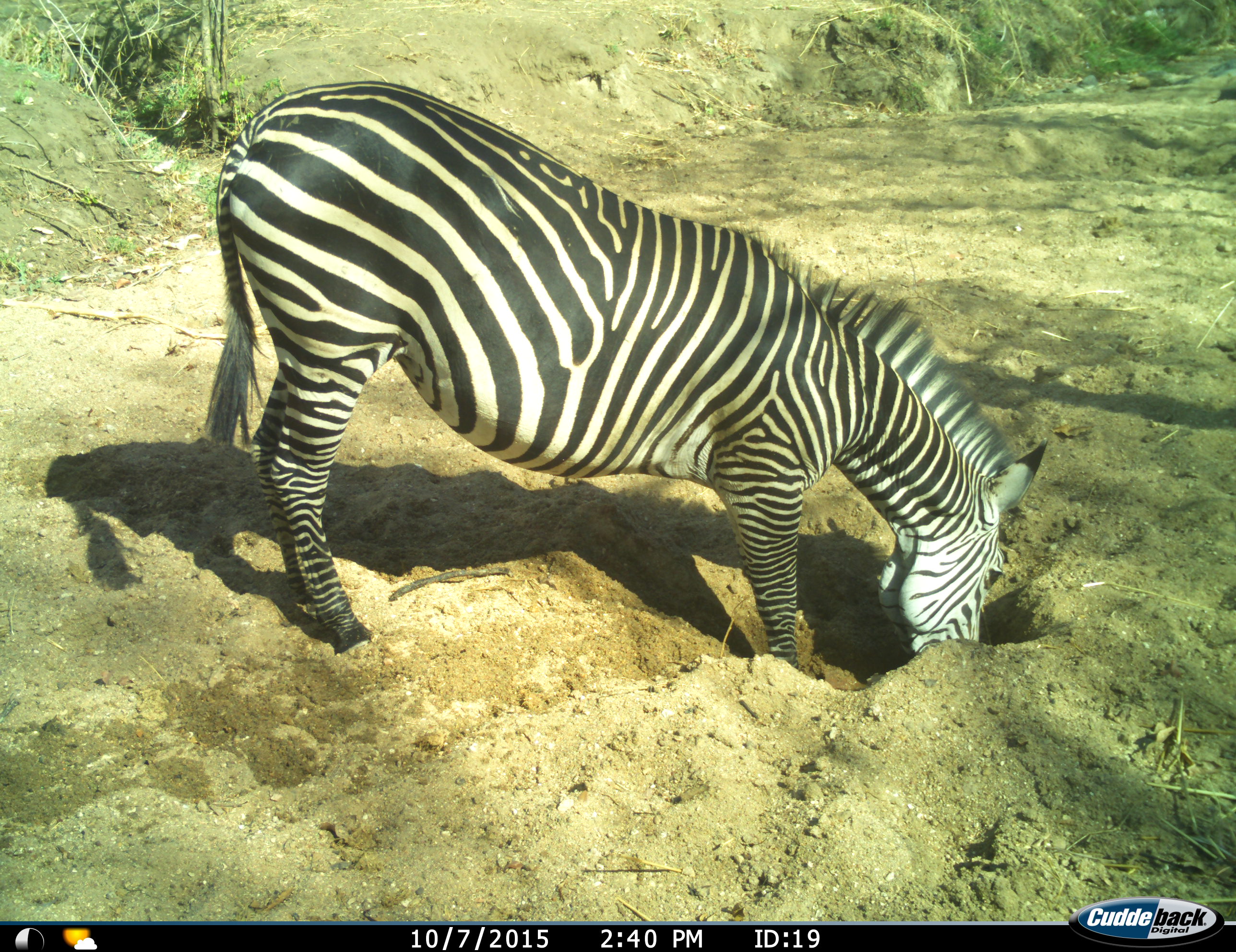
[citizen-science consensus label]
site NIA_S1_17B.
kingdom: Animalia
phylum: Chordata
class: Mammalia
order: Perissodactyla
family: Equidae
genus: Equus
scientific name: Equus quagga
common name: plains zebra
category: zebraplains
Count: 1.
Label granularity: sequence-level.